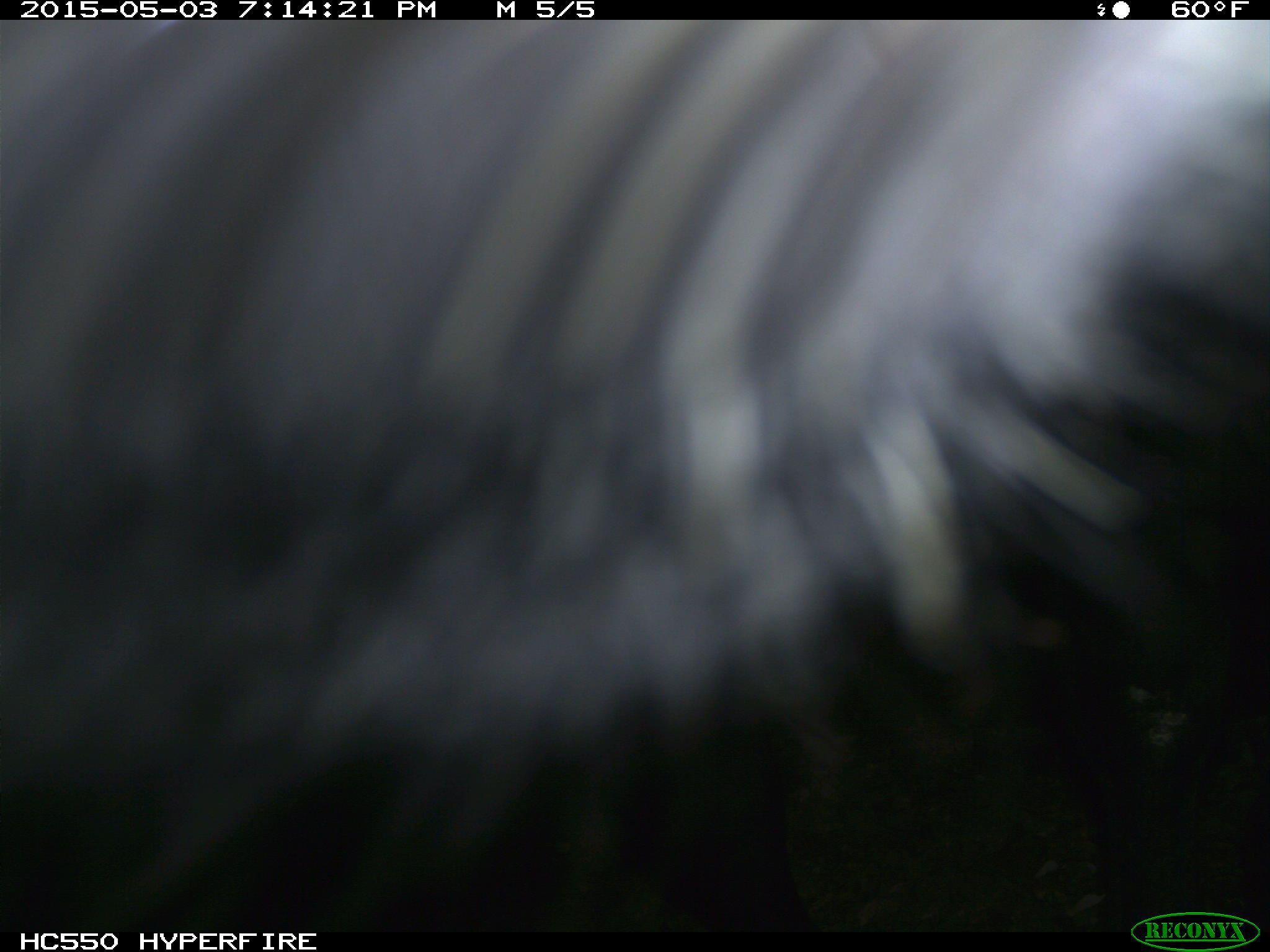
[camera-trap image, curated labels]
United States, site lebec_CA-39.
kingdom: Animalia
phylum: Chordata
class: Mammalia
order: Artiodactyla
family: Bovidae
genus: Bos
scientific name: Bos taurus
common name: domestic cow